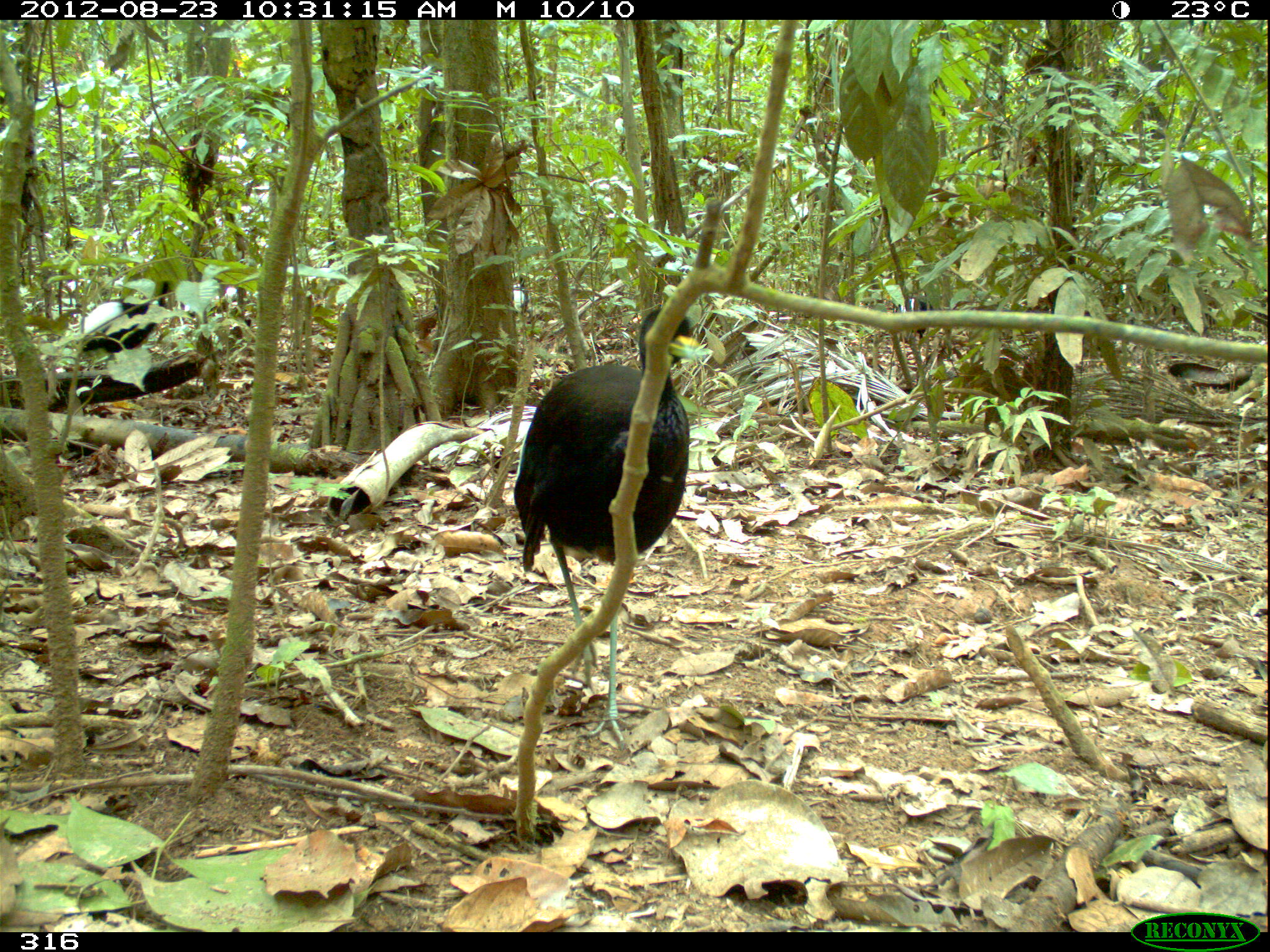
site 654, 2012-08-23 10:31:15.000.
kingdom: Animalia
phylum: Chordata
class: Aves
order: Gruiformes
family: Psophiidae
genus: Psophia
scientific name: Psophia leucoptera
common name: pale-winged trumpeter